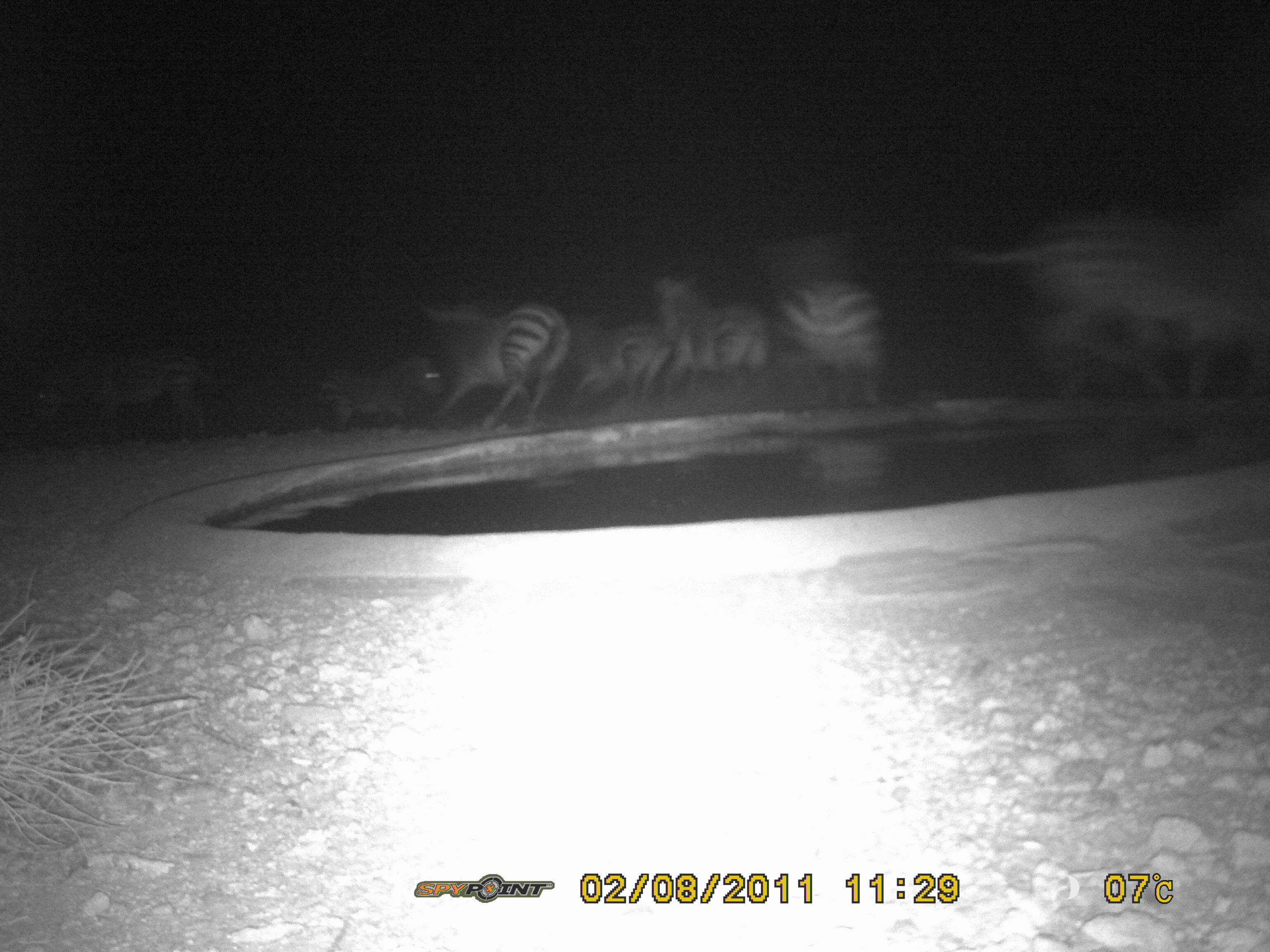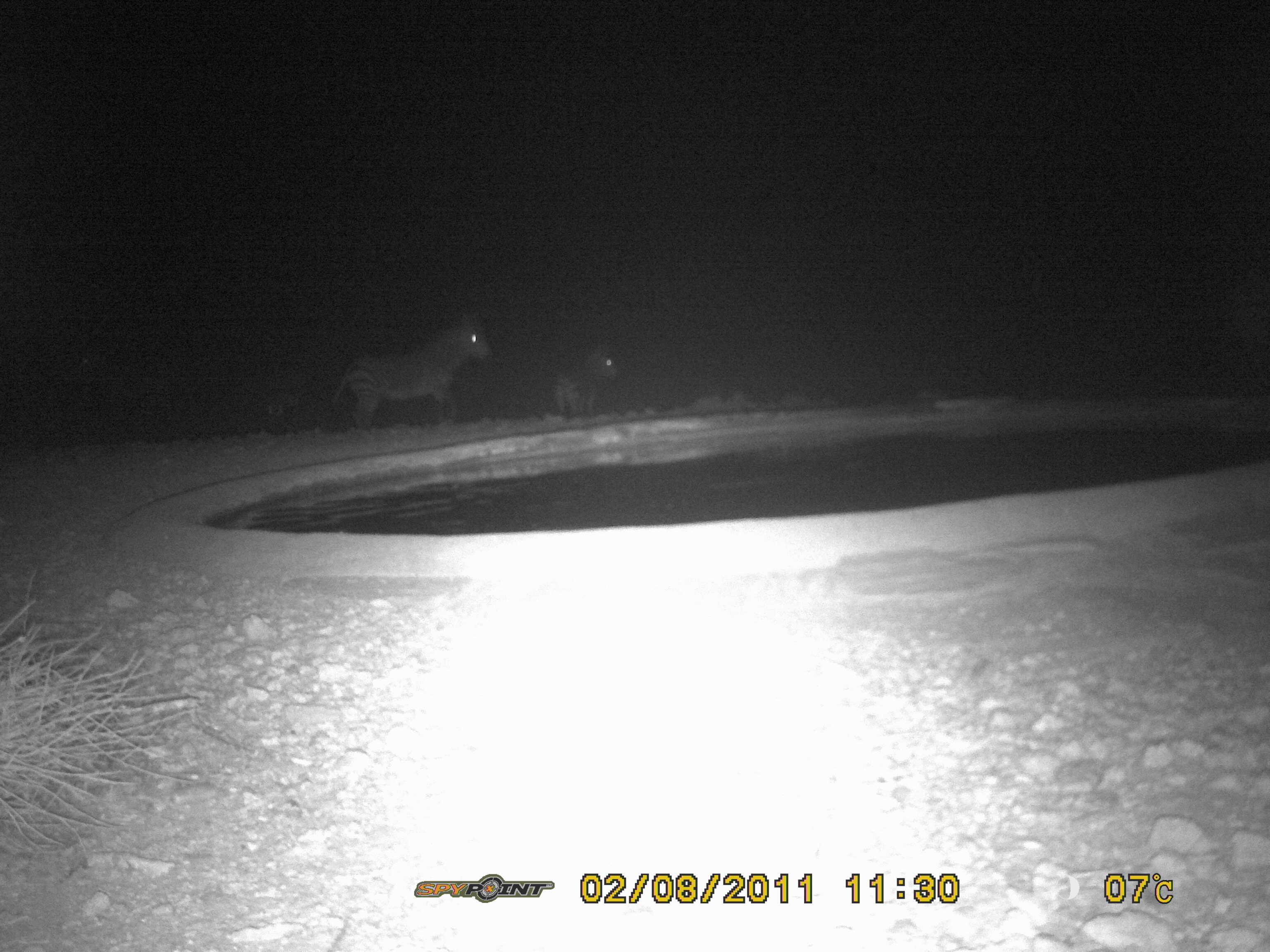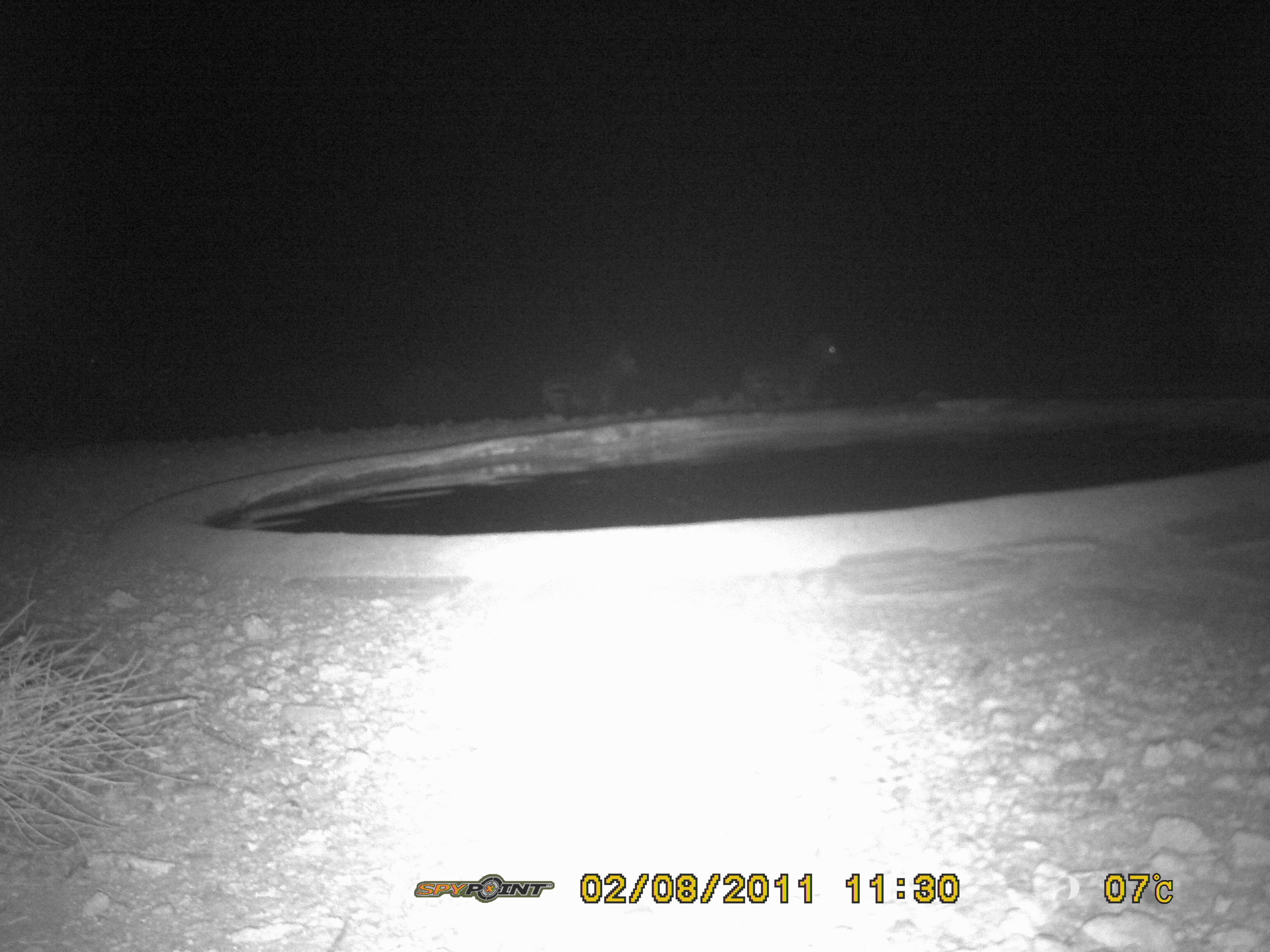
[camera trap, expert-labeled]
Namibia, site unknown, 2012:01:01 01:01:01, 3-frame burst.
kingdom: Animalia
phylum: Chordata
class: Mammalia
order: Perissodactyla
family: Equidae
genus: Equus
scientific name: Equus zebra hartmannae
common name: hartmann's mountain zebra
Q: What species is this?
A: Equus zebra hartmannae (hartmann's mountain zebra).